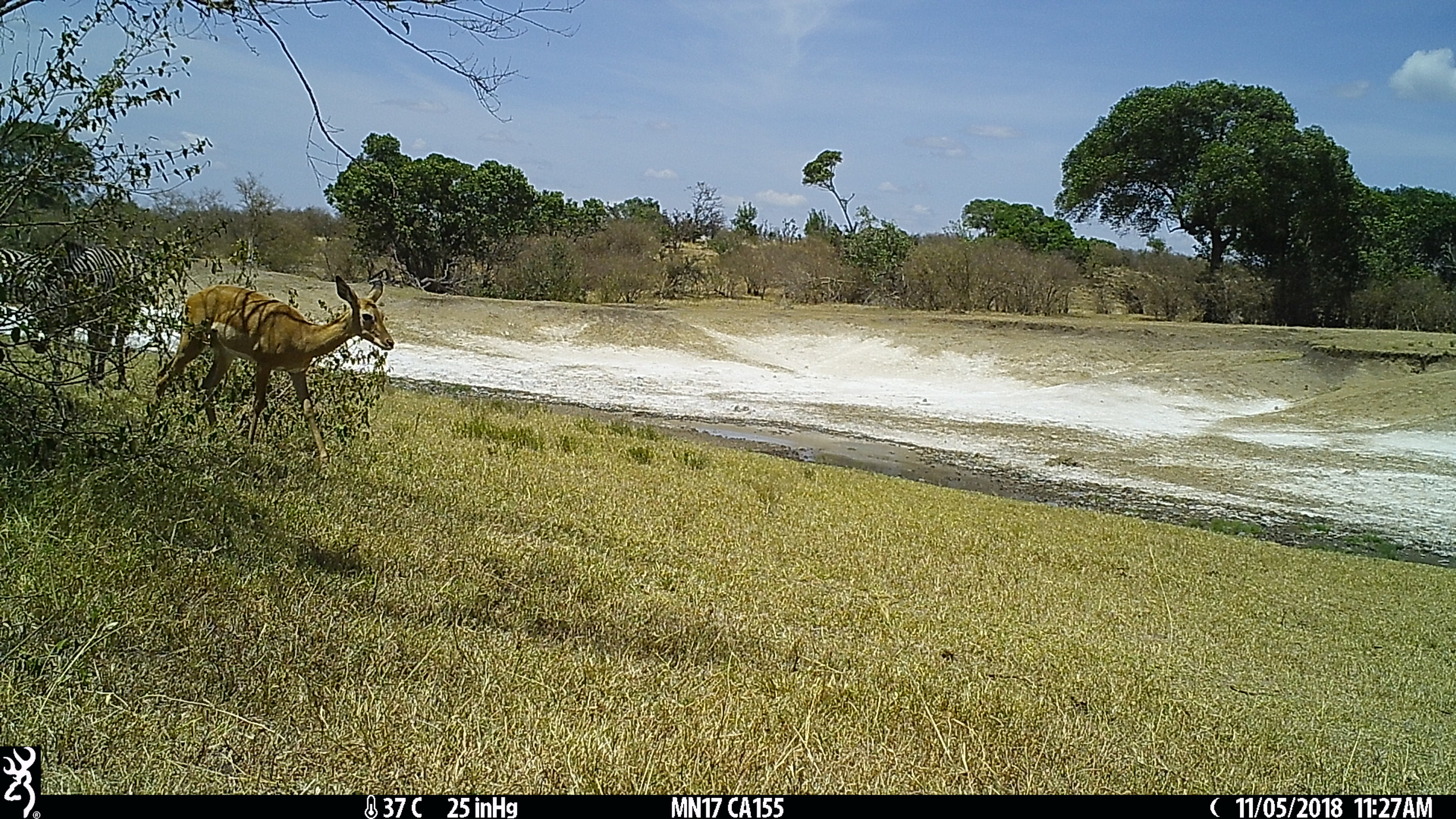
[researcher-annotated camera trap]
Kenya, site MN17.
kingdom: Animalia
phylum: Chordata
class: Mammalia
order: Perissodactyla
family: Equidae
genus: Equus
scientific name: Equus quagga burchellii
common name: burchell's zebra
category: zebra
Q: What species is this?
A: Zebra (burchell's zebra) (Equus quagga burchellii).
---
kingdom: Animalia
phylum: Chordata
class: Mammalia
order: Artiodactyla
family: Bovidae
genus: Aepyceros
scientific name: Aepyceros melampus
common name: impala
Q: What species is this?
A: Impala (Aepyceros melampus).